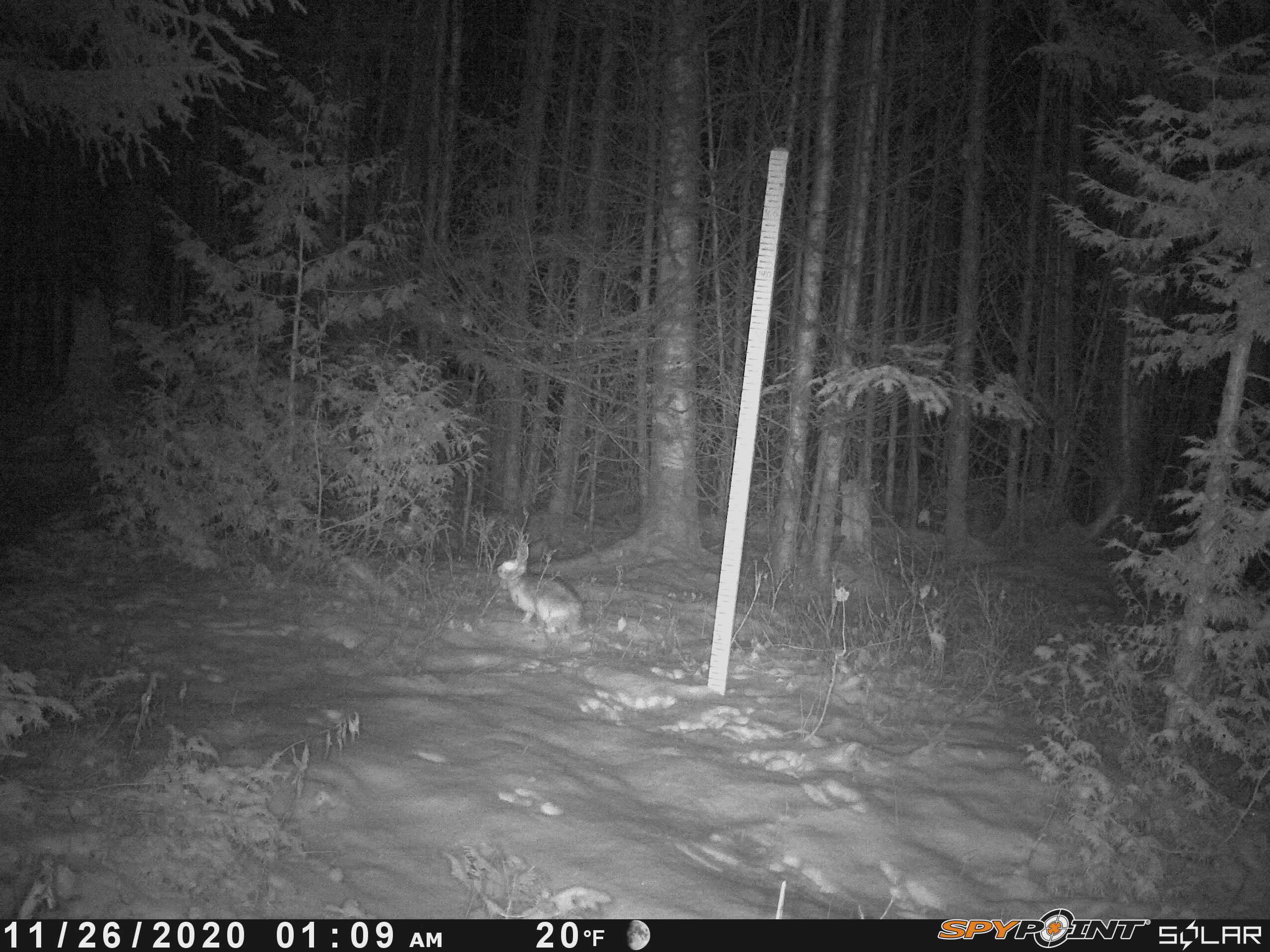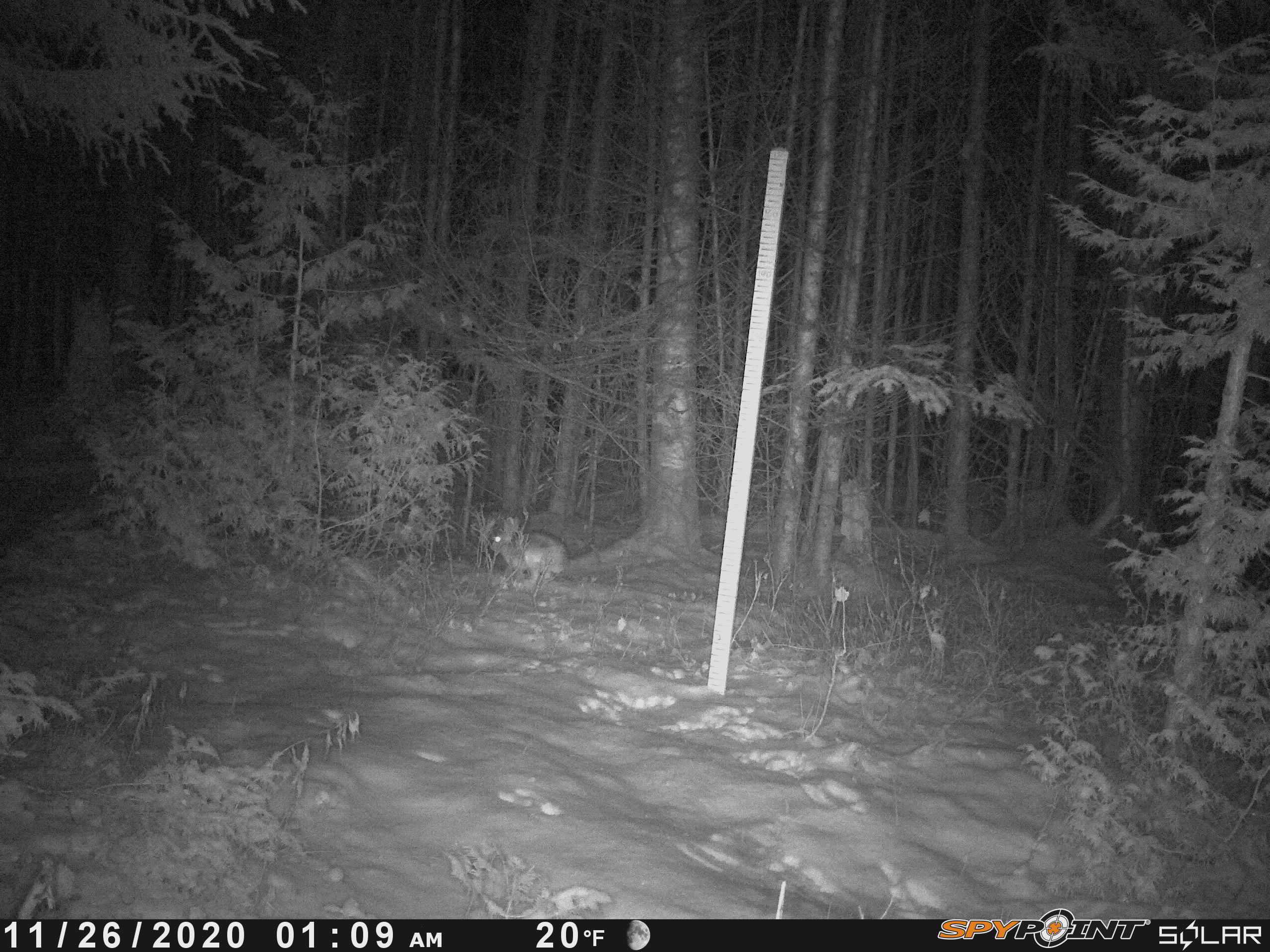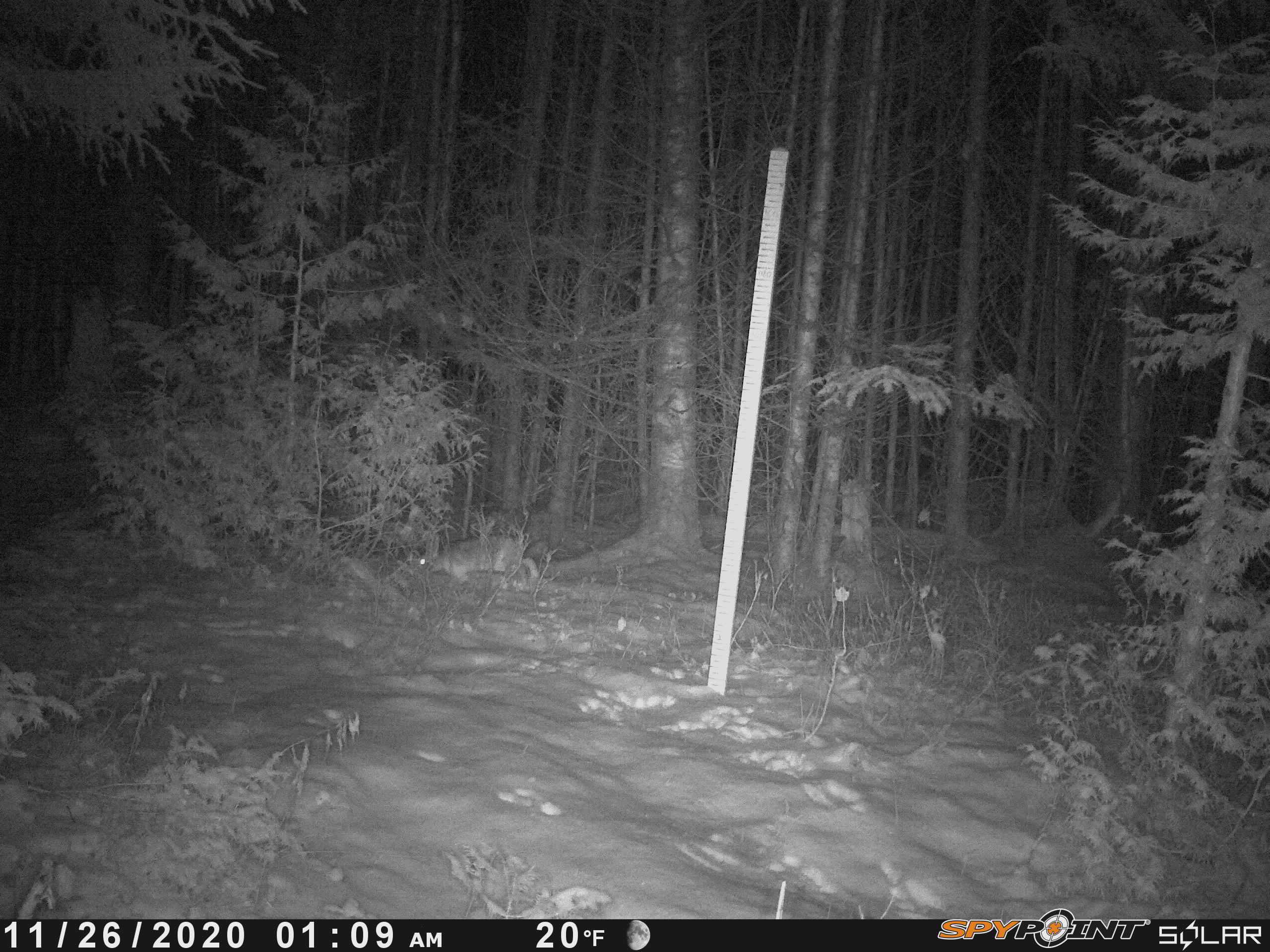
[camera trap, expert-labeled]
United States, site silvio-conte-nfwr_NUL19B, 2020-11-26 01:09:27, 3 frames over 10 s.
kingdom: Animalia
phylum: Chordata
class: Mammalia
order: Lagomorpha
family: Leporidae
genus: Lepus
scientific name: Lepus americanus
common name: snowshoe hare